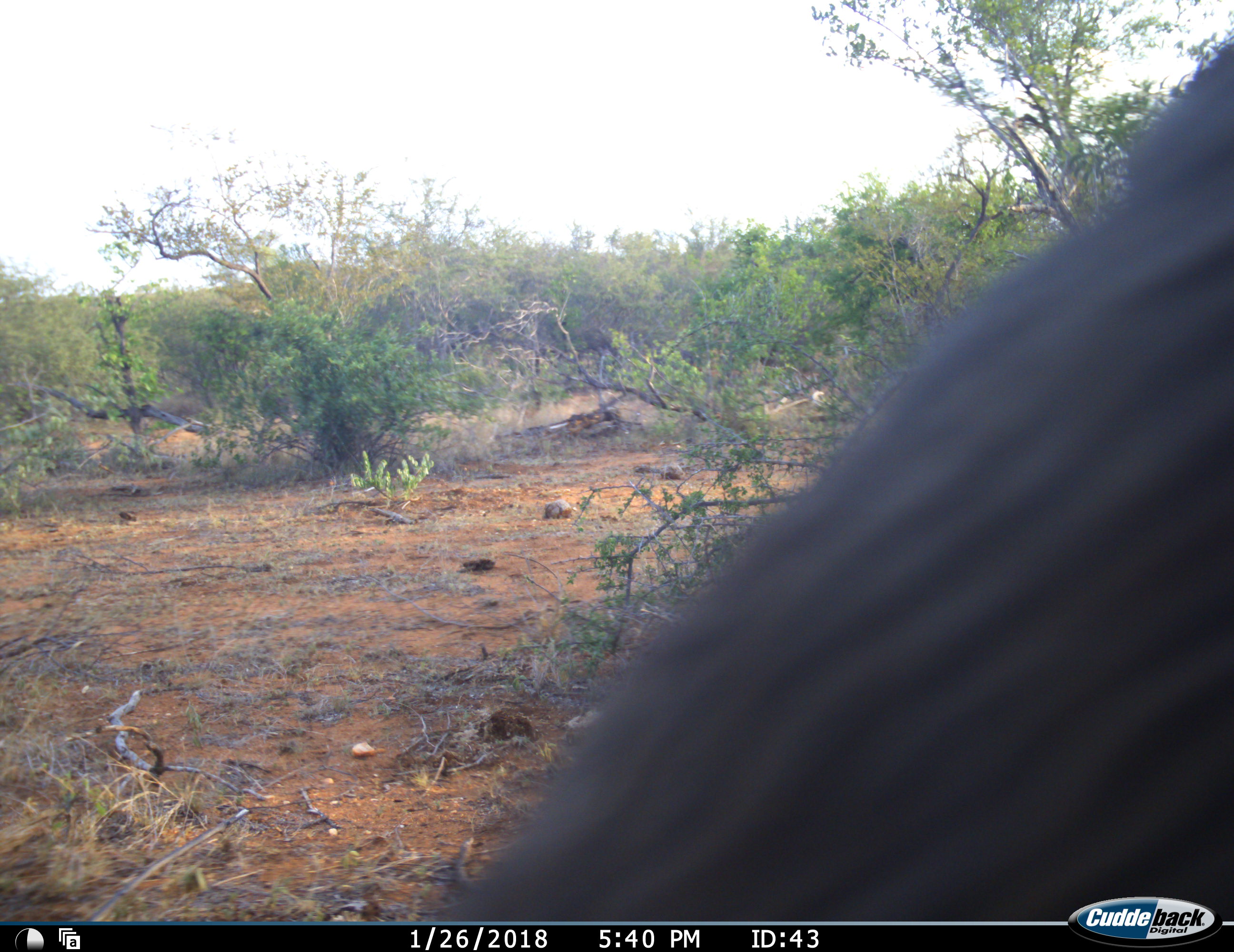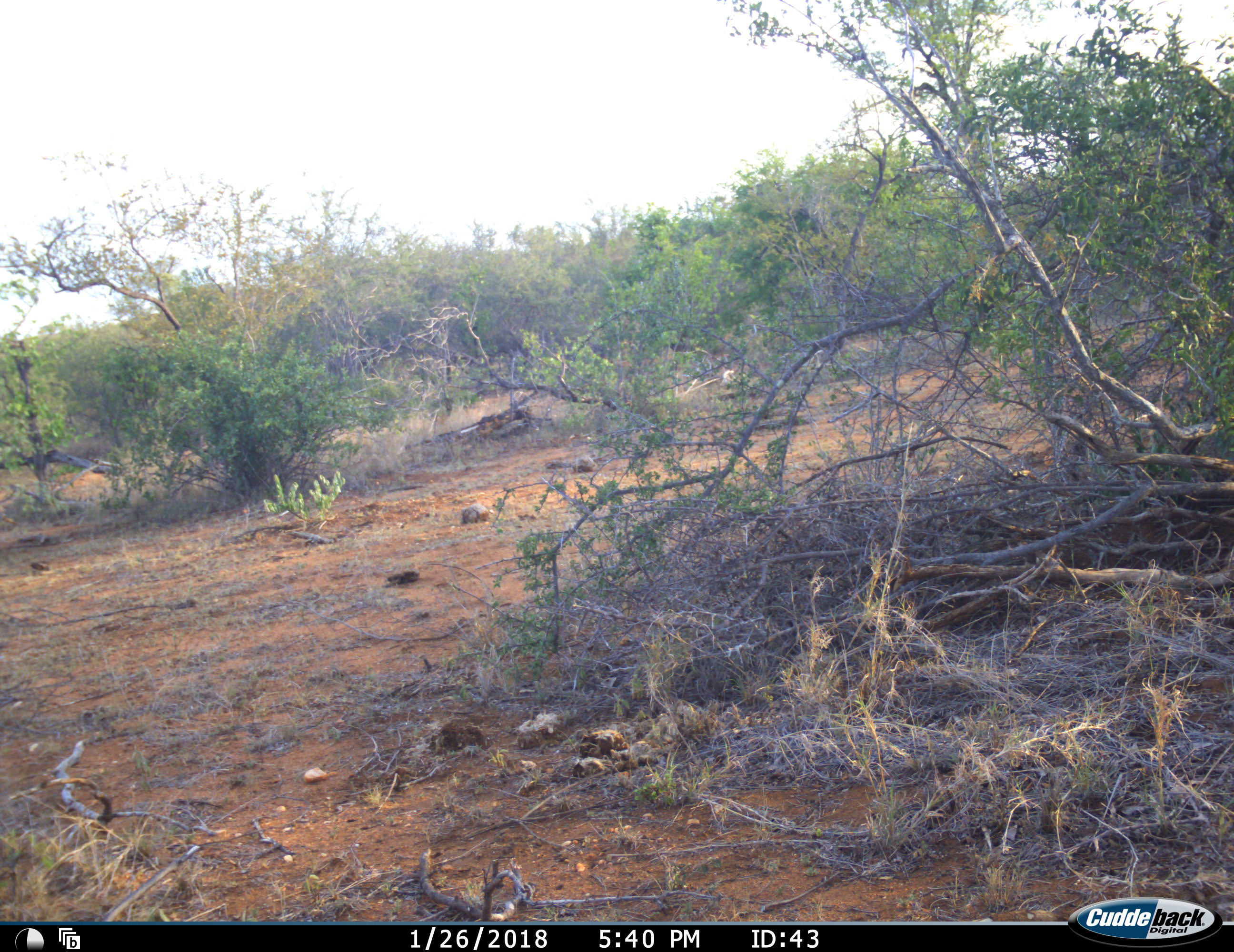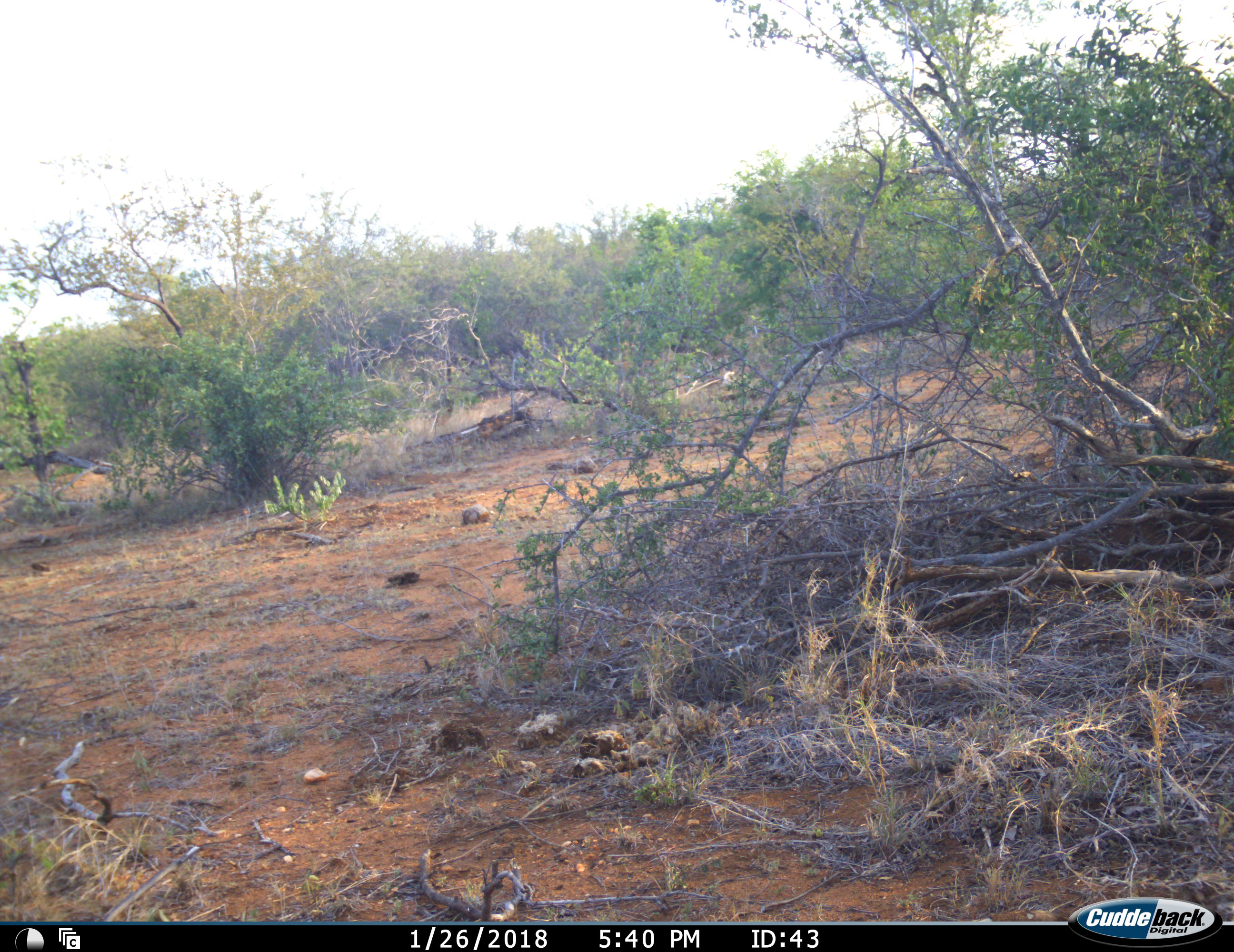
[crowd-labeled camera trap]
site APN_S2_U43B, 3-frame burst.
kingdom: Animalia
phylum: Chordata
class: Mammalia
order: Primates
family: Cercopithecidae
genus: Papio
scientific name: Papio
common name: baboon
Baboon (Papio), count 1. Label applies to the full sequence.